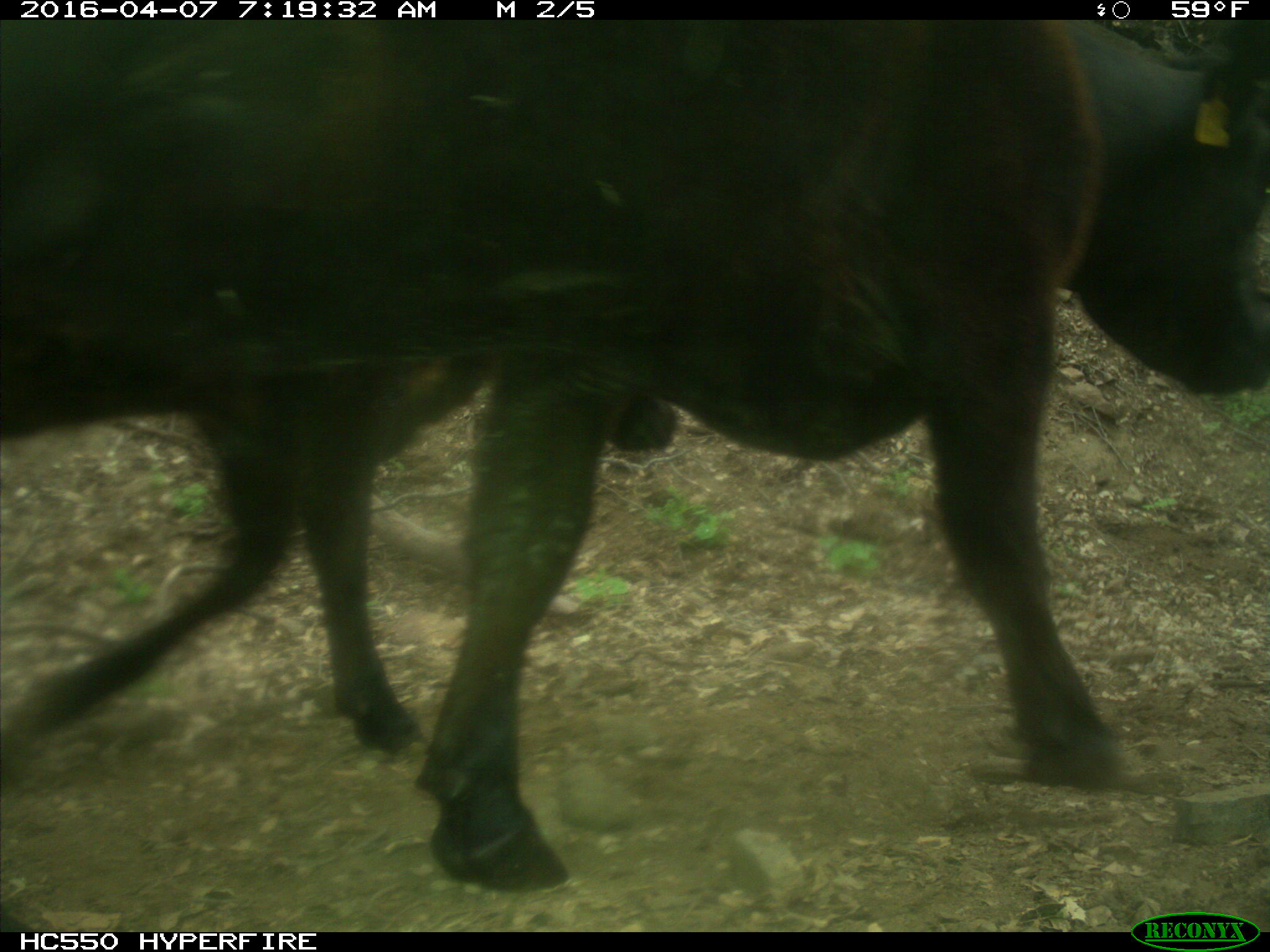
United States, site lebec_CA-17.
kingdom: Animalia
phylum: Chordata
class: Mammalia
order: Artiodactyla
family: Bovidae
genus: Bos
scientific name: Bos taurus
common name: domestic cow